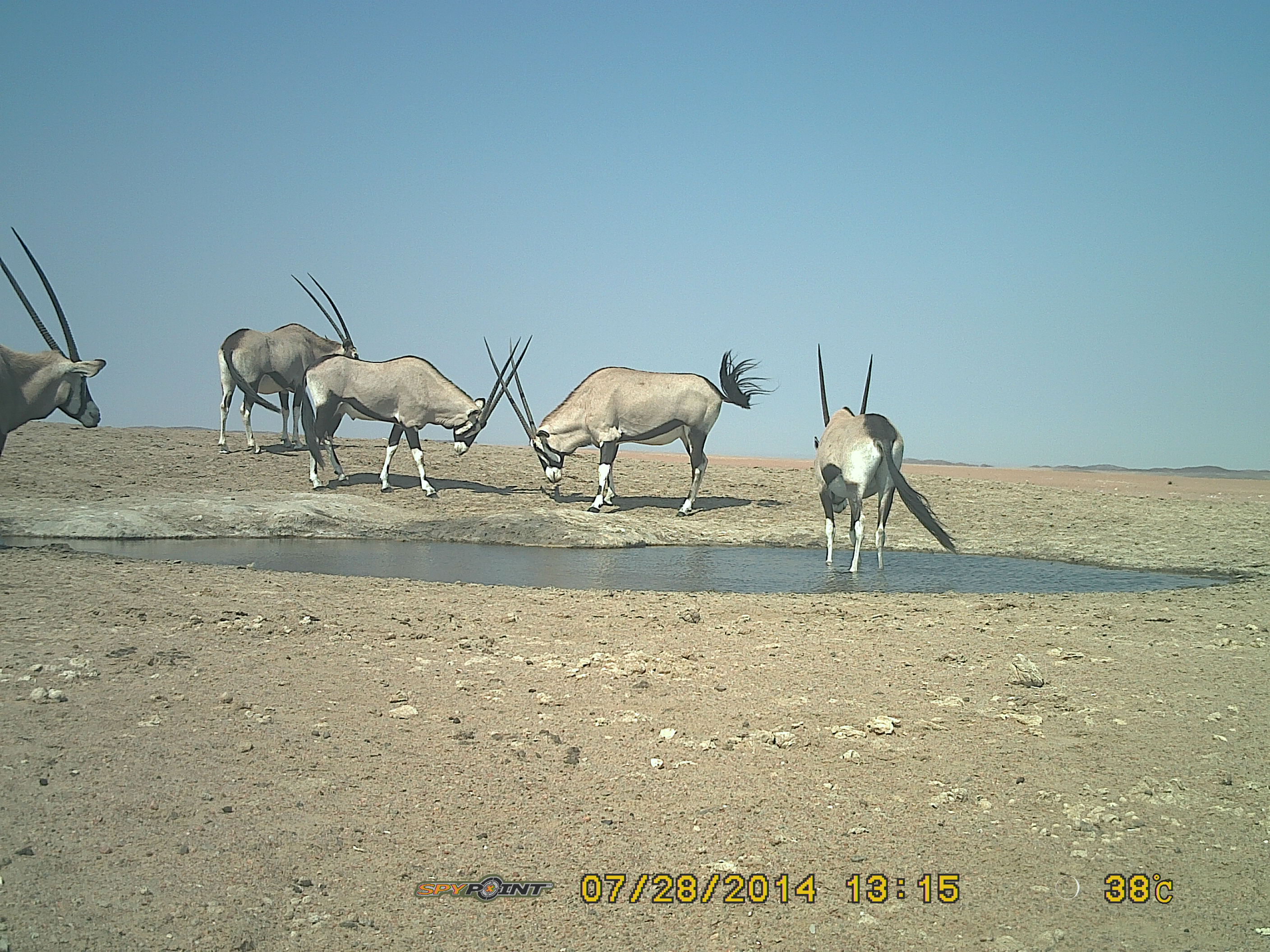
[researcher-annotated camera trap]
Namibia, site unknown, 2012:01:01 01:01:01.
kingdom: Animalia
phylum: Chordata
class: Mammalia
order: Artiodactyla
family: Bovidae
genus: Oryx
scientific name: Oryx gazella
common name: gemsbok